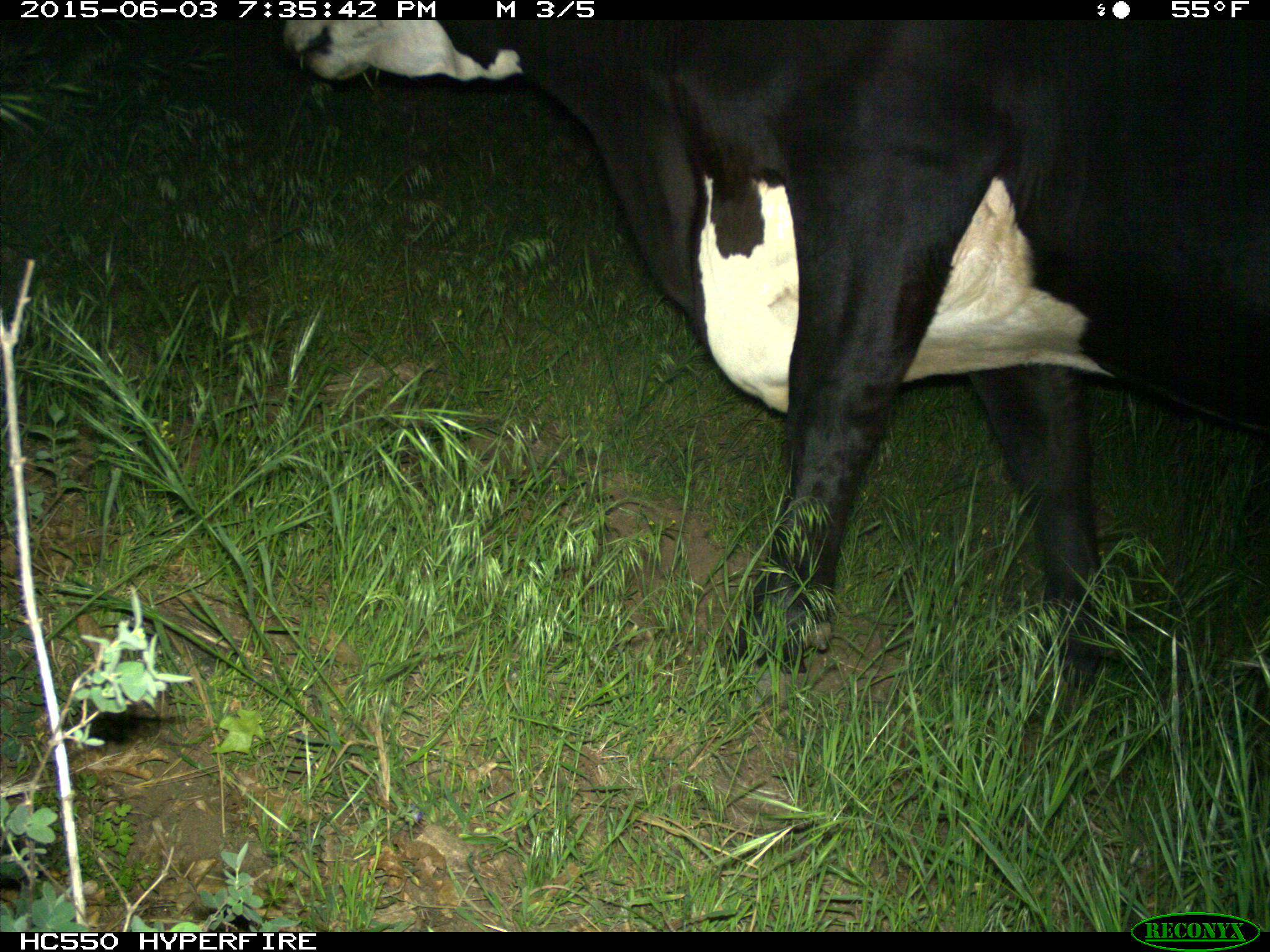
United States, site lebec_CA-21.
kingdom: Animalia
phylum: Chordata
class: Mammalia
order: Artiodactyla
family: Bovidae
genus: Bos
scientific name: Bos taurus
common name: domestic cow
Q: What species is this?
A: Bos taurus (domestic cow).